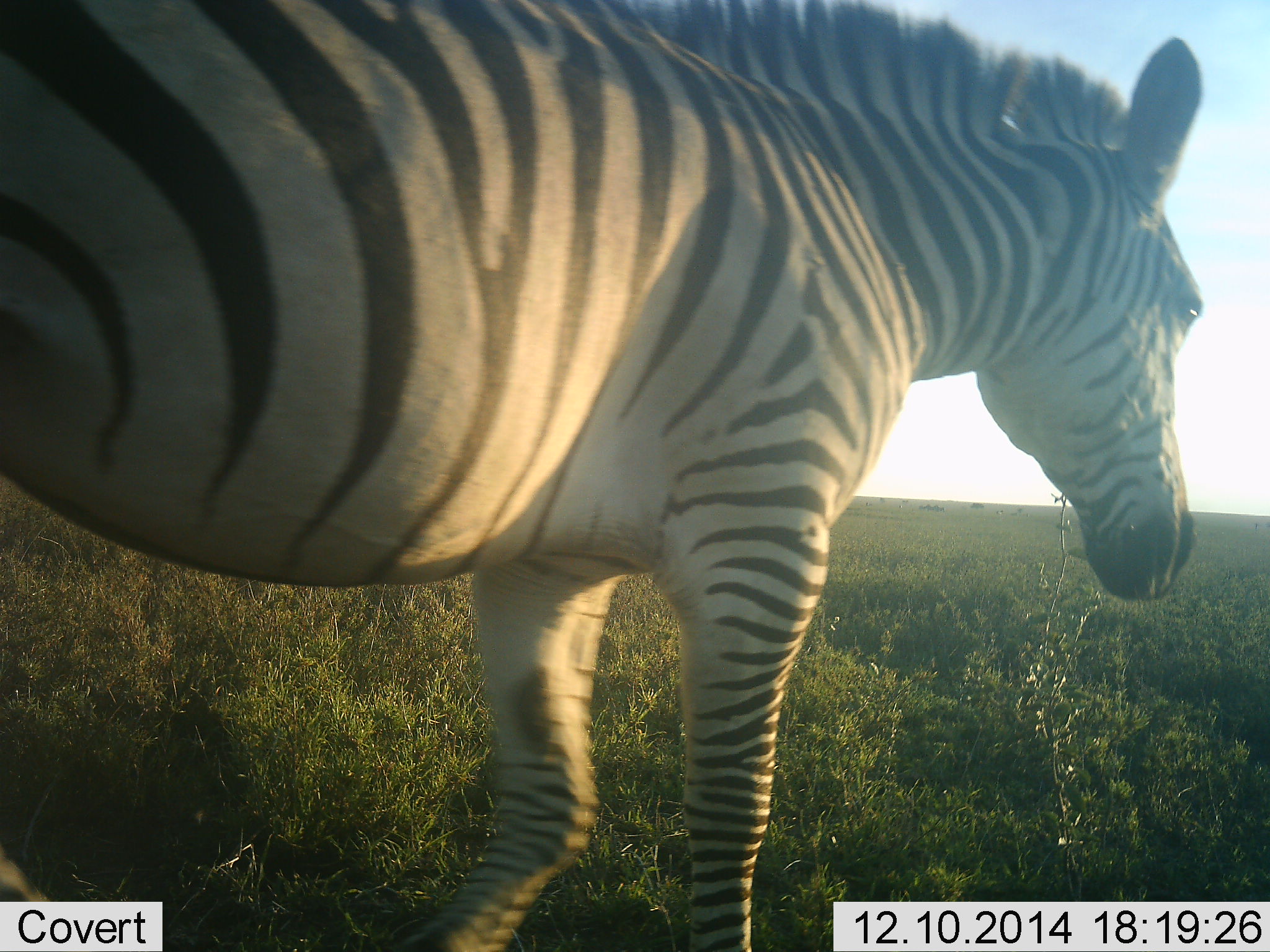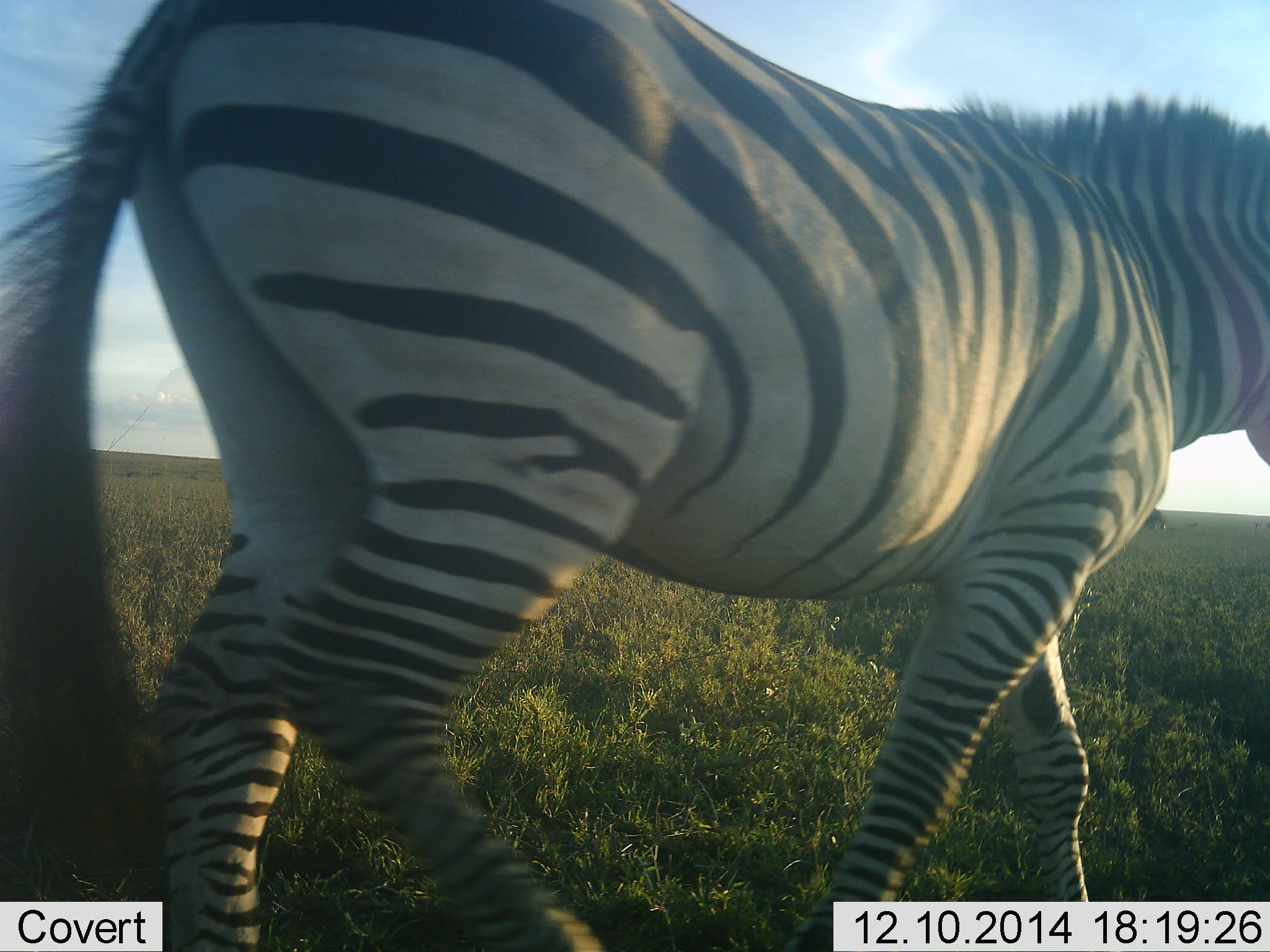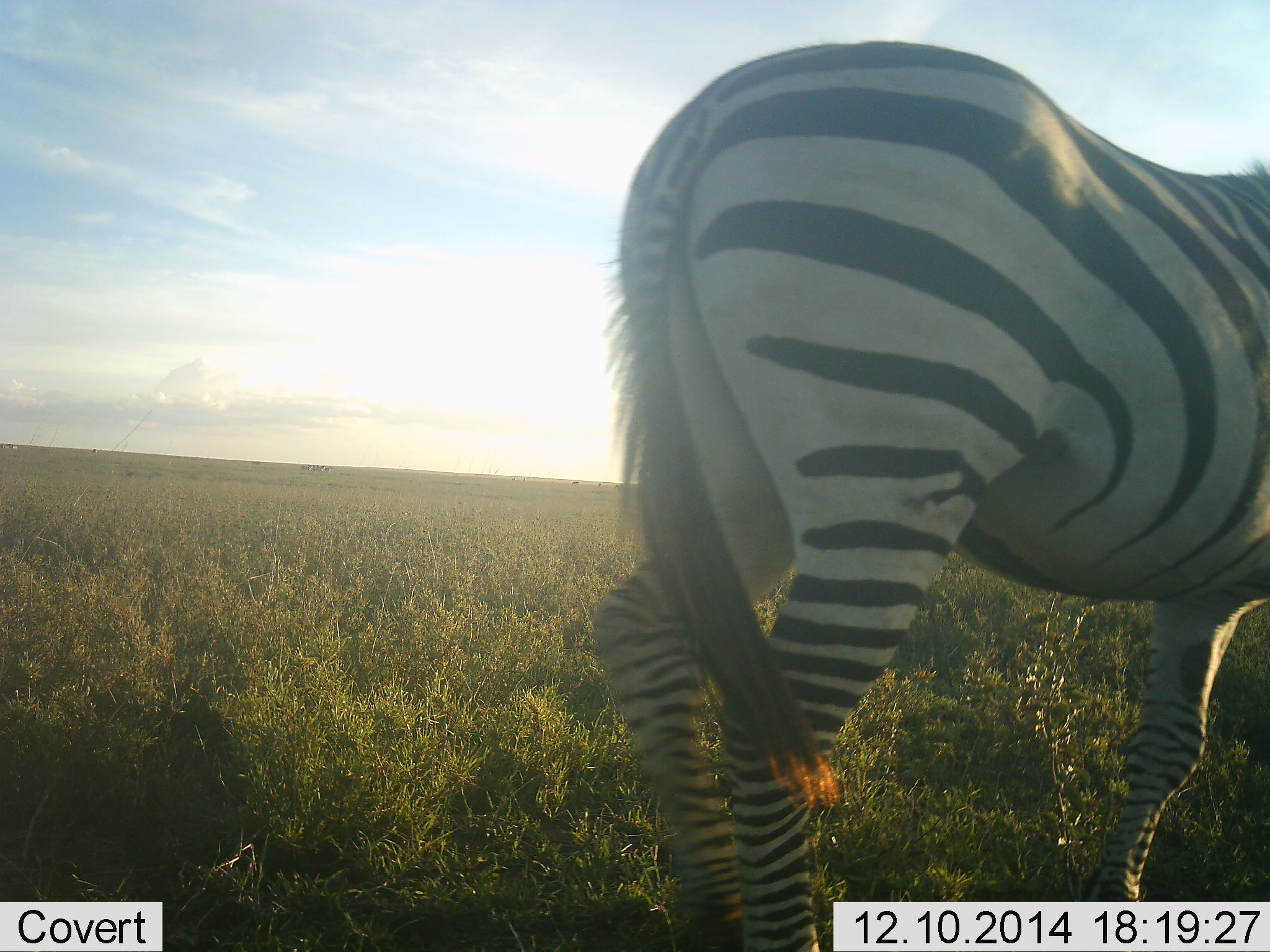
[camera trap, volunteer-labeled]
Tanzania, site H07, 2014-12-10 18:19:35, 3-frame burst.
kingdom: Animalia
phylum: Chordata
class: Mammalia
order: Perissodactyla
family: Equidae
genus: Equus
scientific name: Equus quagga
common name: plains zebra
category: zebra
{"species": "zebra (plains zebra) (Equus quagga)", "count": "1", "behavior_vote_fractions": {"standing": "10%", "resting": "0%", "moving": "90%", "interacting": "0%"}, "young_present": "0%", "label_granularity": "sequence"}